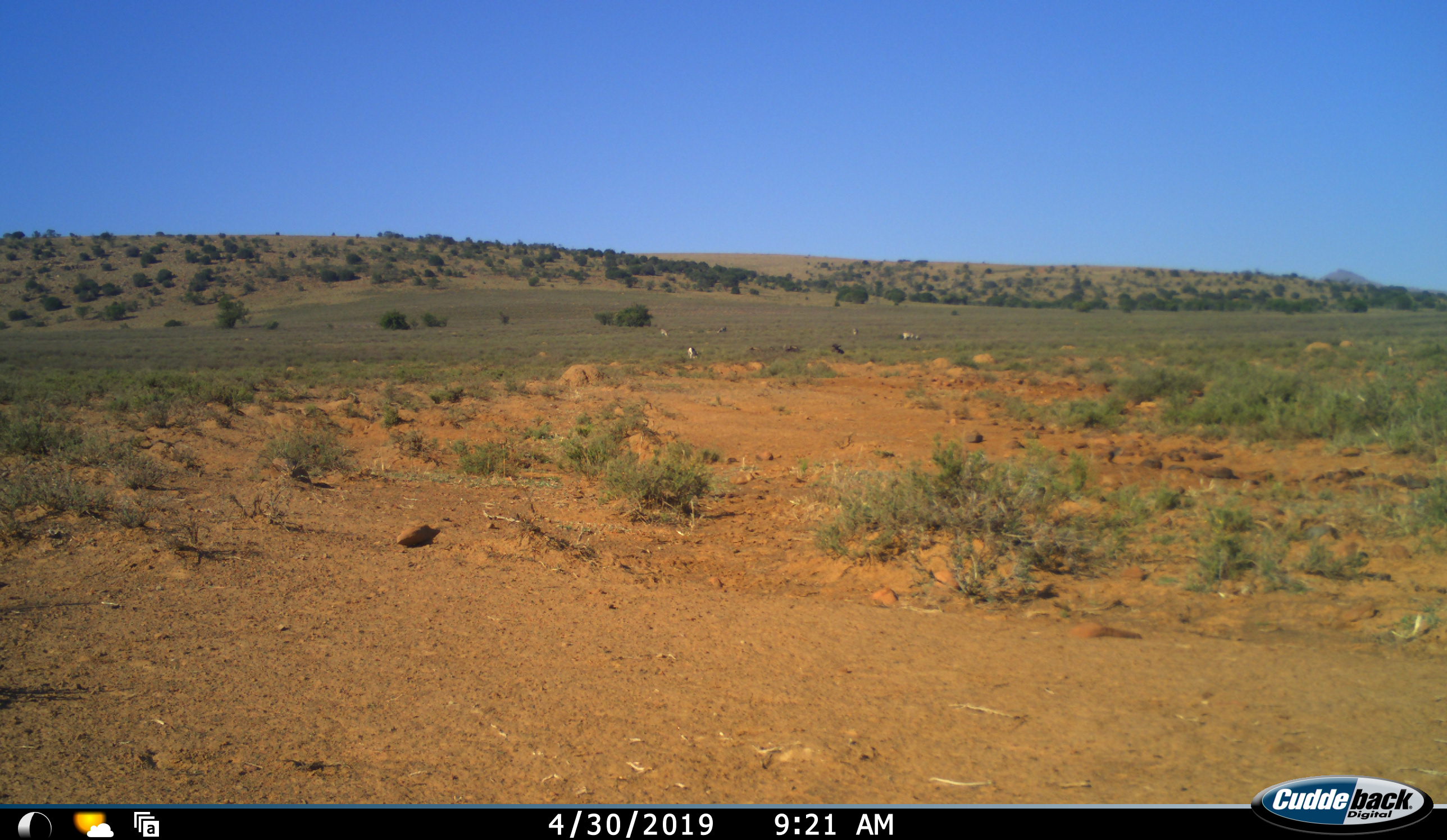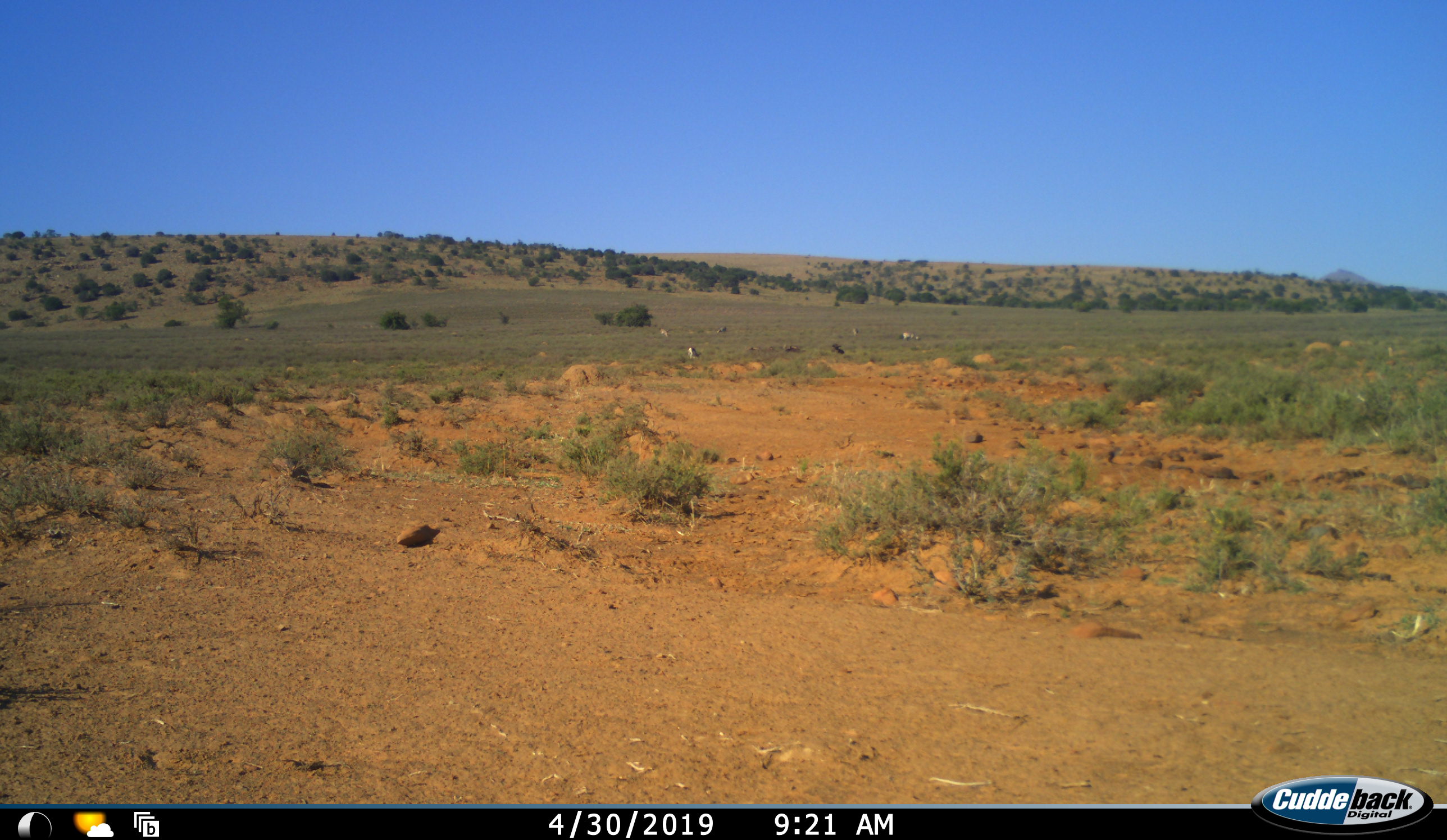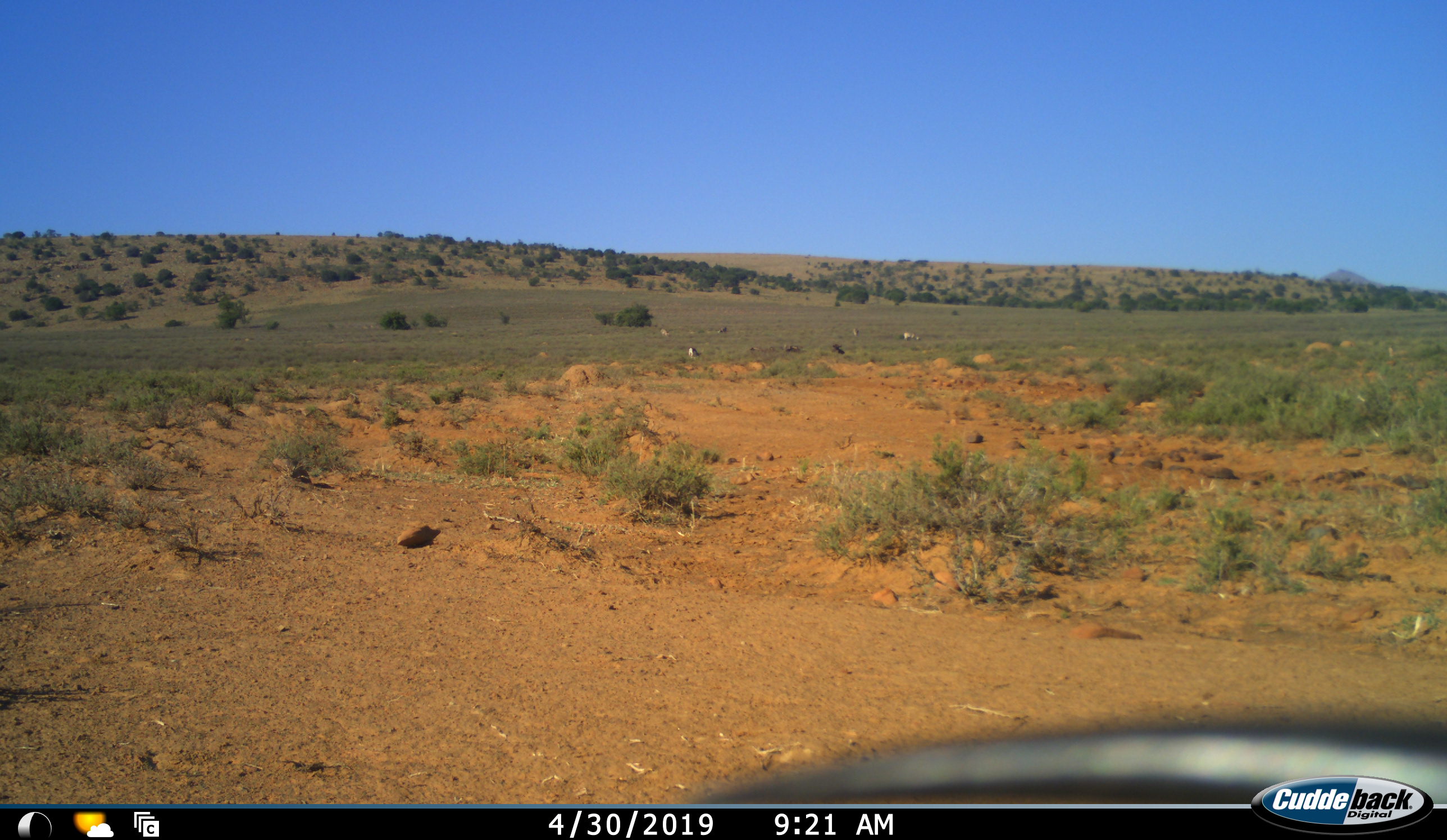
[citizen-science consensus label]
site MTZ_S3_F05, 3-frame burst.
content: unidentified animal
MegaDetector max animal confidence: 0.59